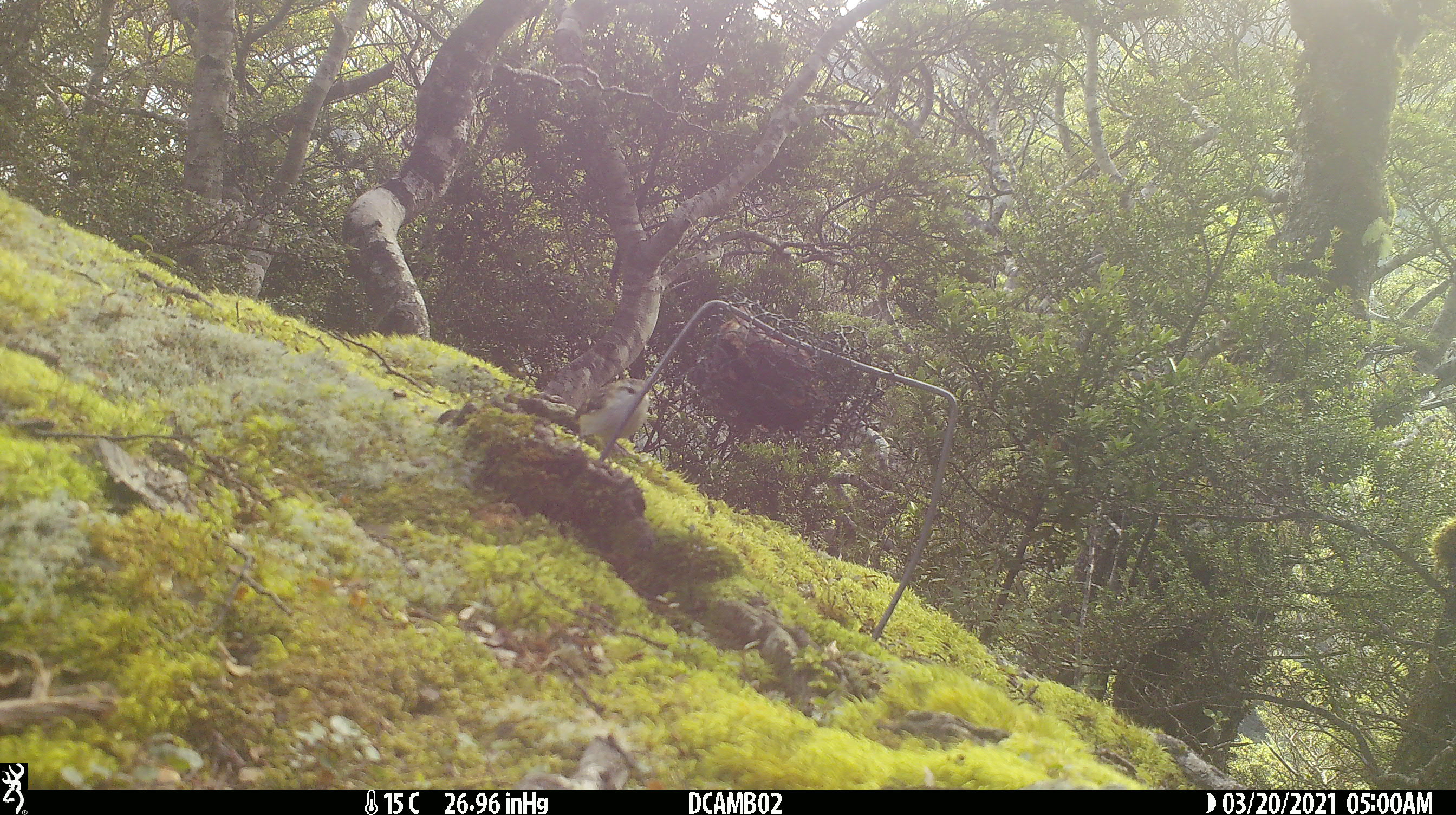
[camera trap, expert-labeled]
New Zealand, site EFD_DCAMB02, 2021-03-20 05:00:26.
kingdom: Animalia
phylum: Chordata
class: Aves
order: Passeriformes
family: Acanthisittidae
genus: Acanthisitta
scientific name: Acanthisitta chloris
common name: rifleman